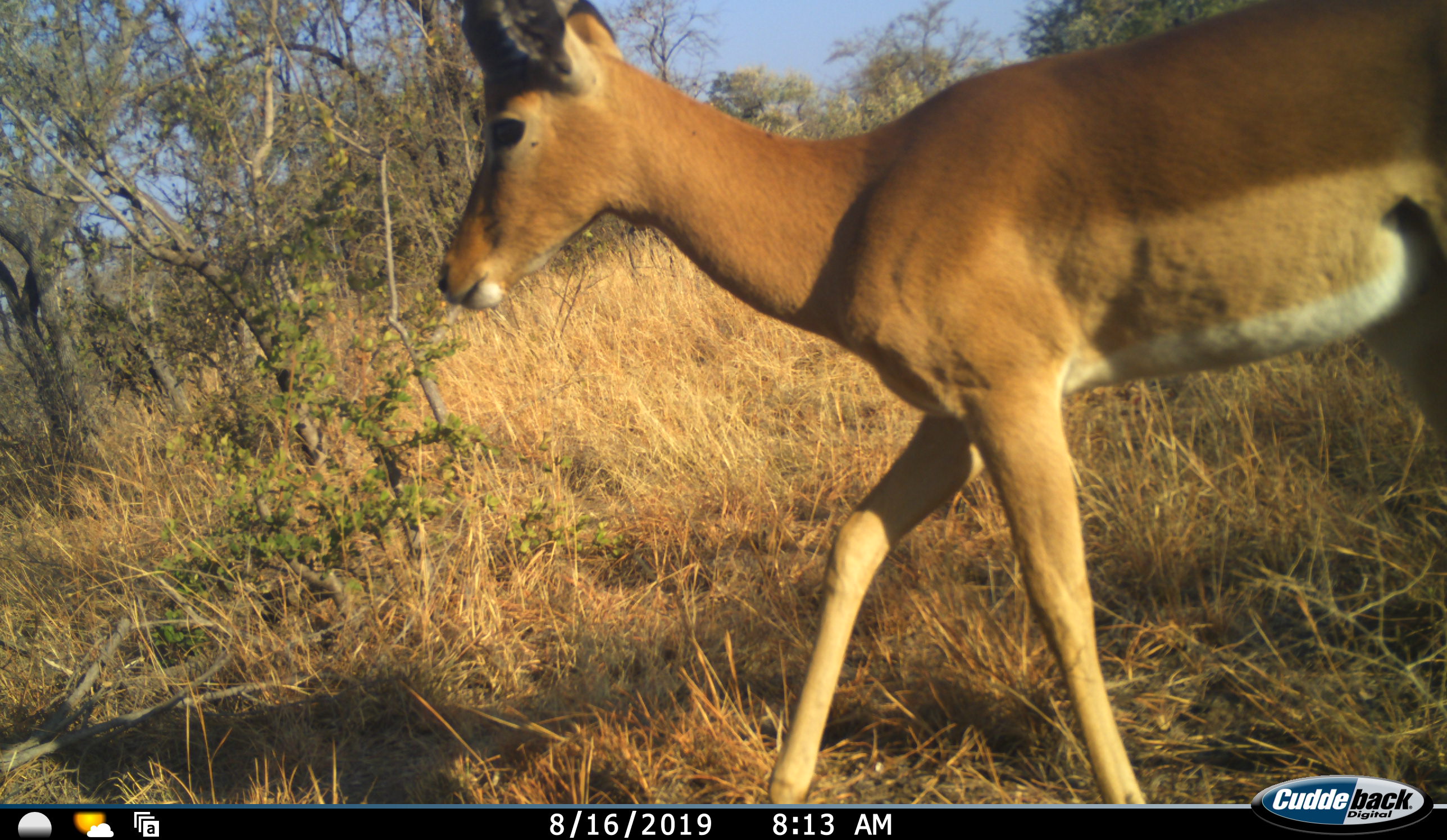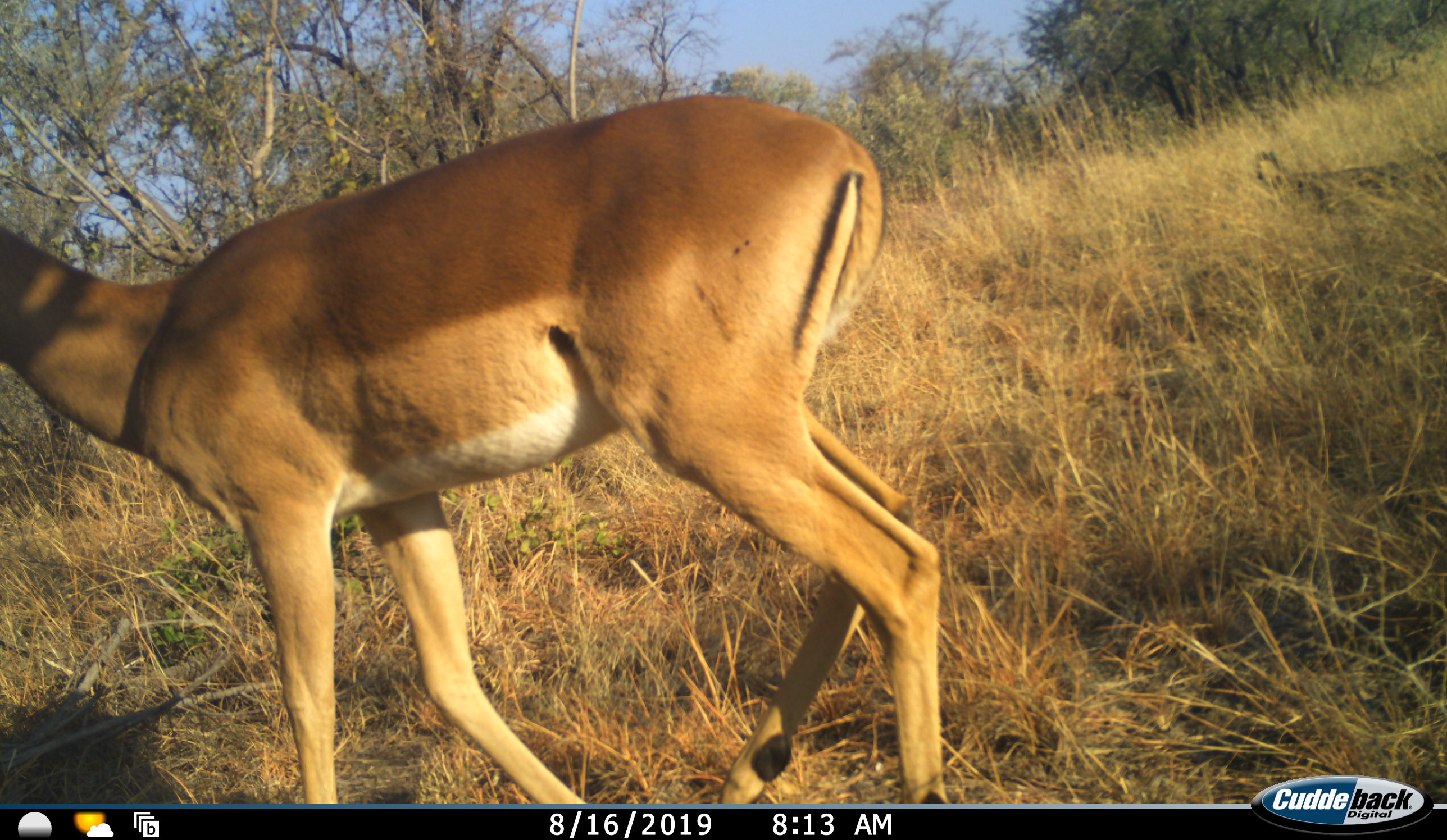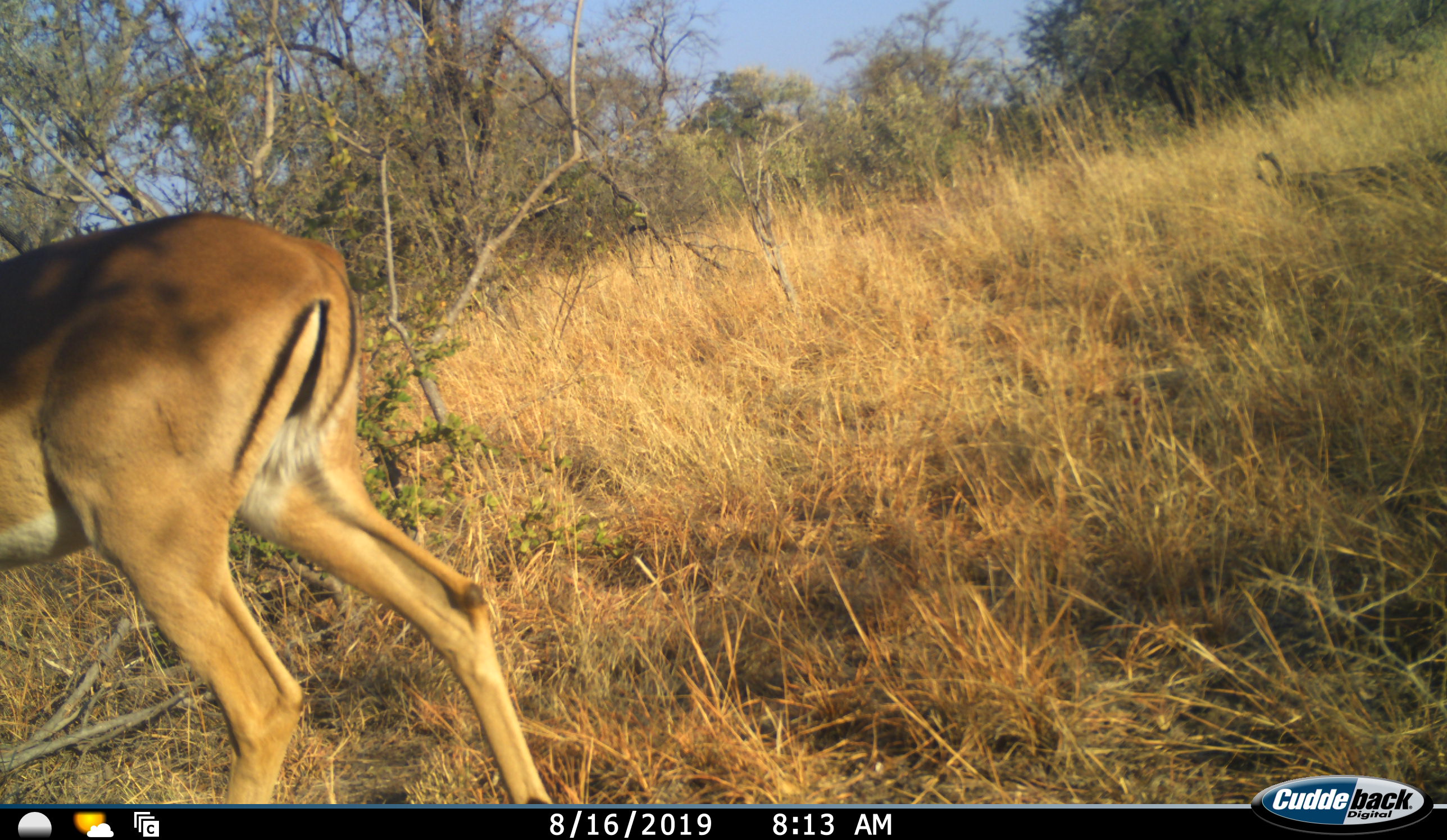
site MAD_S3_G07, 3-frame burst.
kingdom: Animalia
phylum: Chordata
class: Mammalia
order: Artiodactyla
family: Bovidae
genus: Aepyceros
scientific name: Aepyceros melampus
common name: impala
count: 1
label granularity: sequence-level